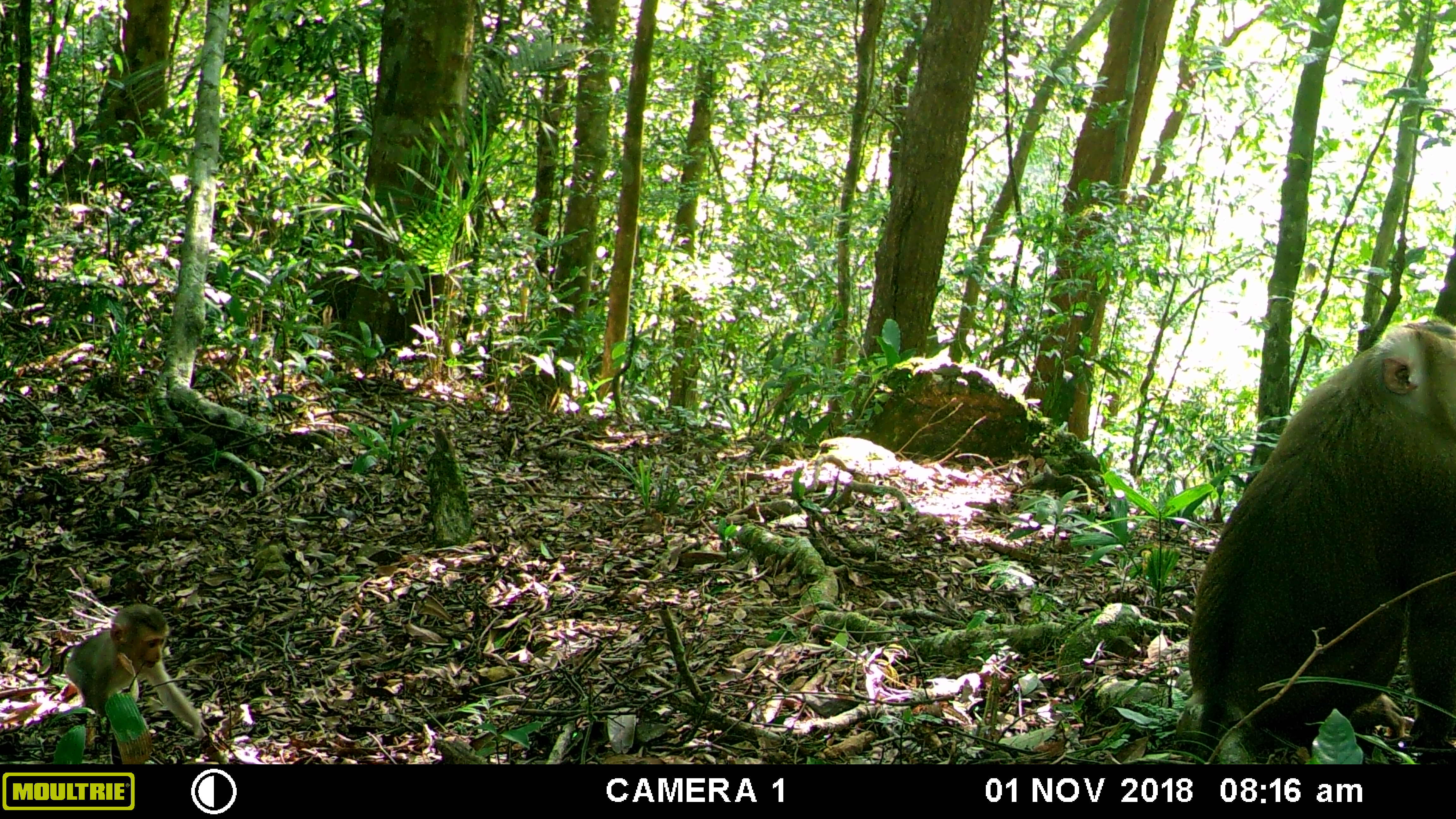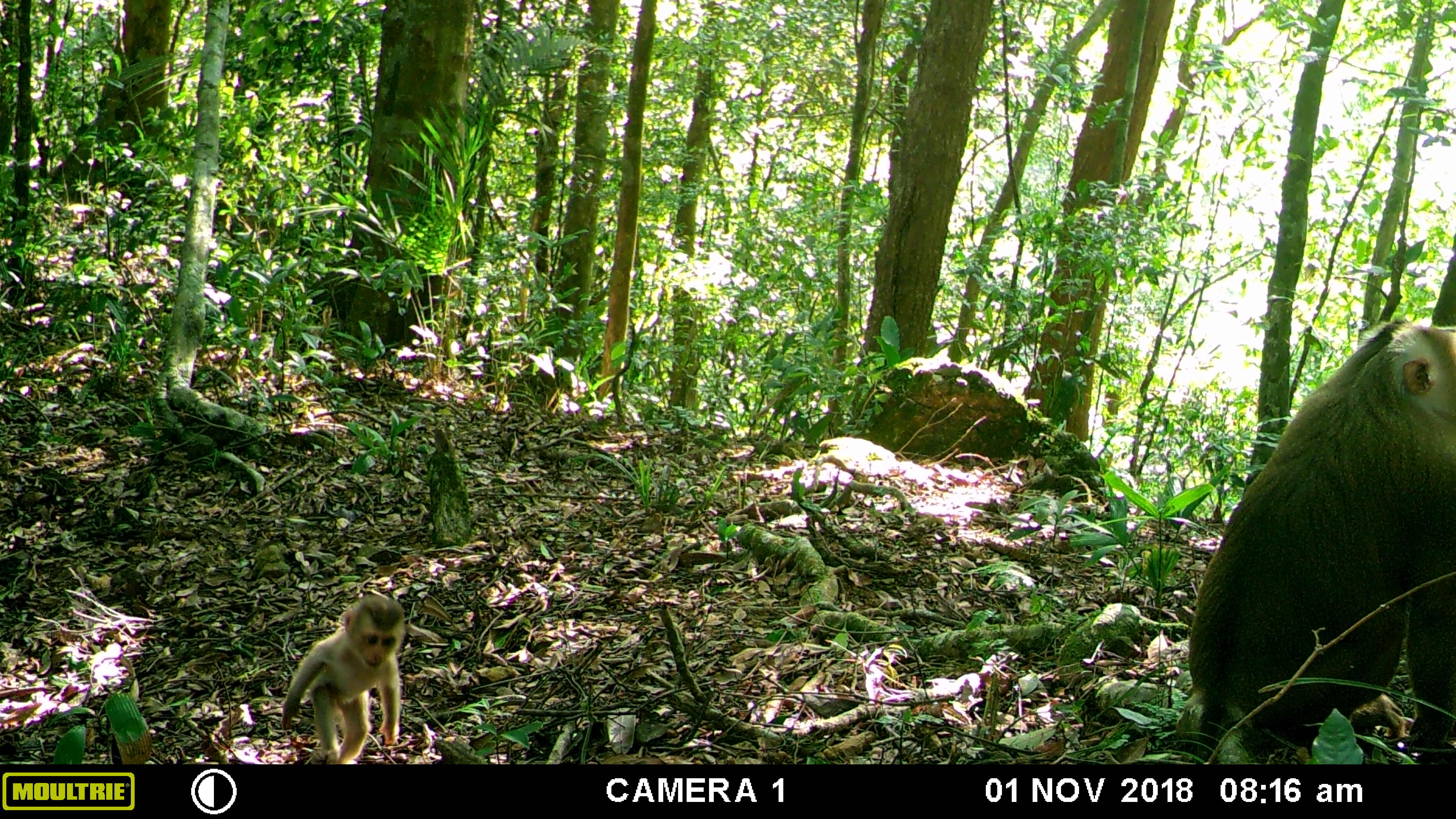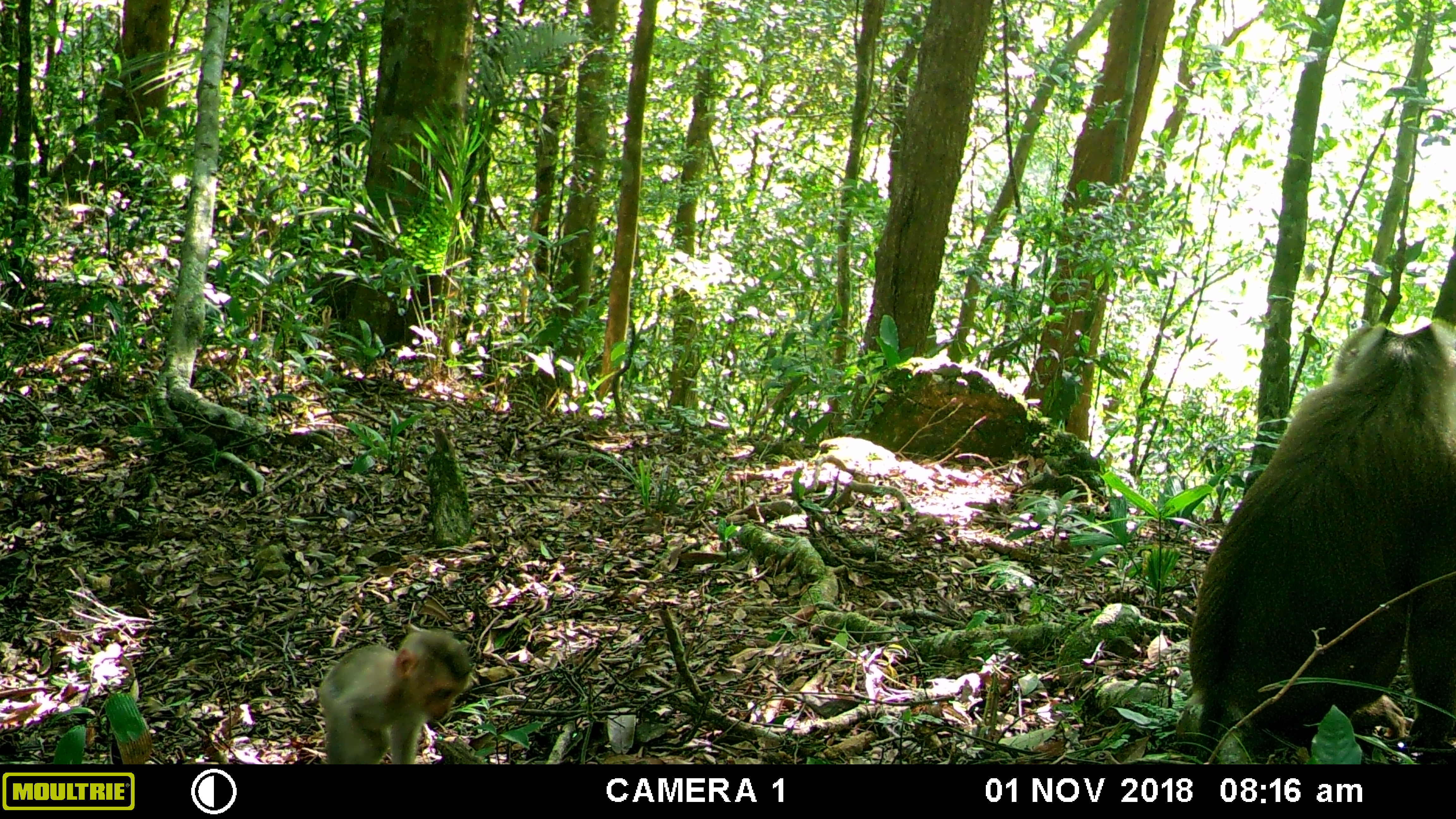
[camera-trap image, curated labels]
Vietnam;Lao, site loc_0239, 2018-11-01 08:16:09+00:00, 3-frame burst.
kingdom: Animalia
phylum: Chordata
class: Mammalia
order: Primates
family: Cercopithecidae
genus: Macaca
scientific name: Macaca nemestrina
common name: pig-tailed macaque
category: pig tailed macaque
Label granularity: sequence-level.